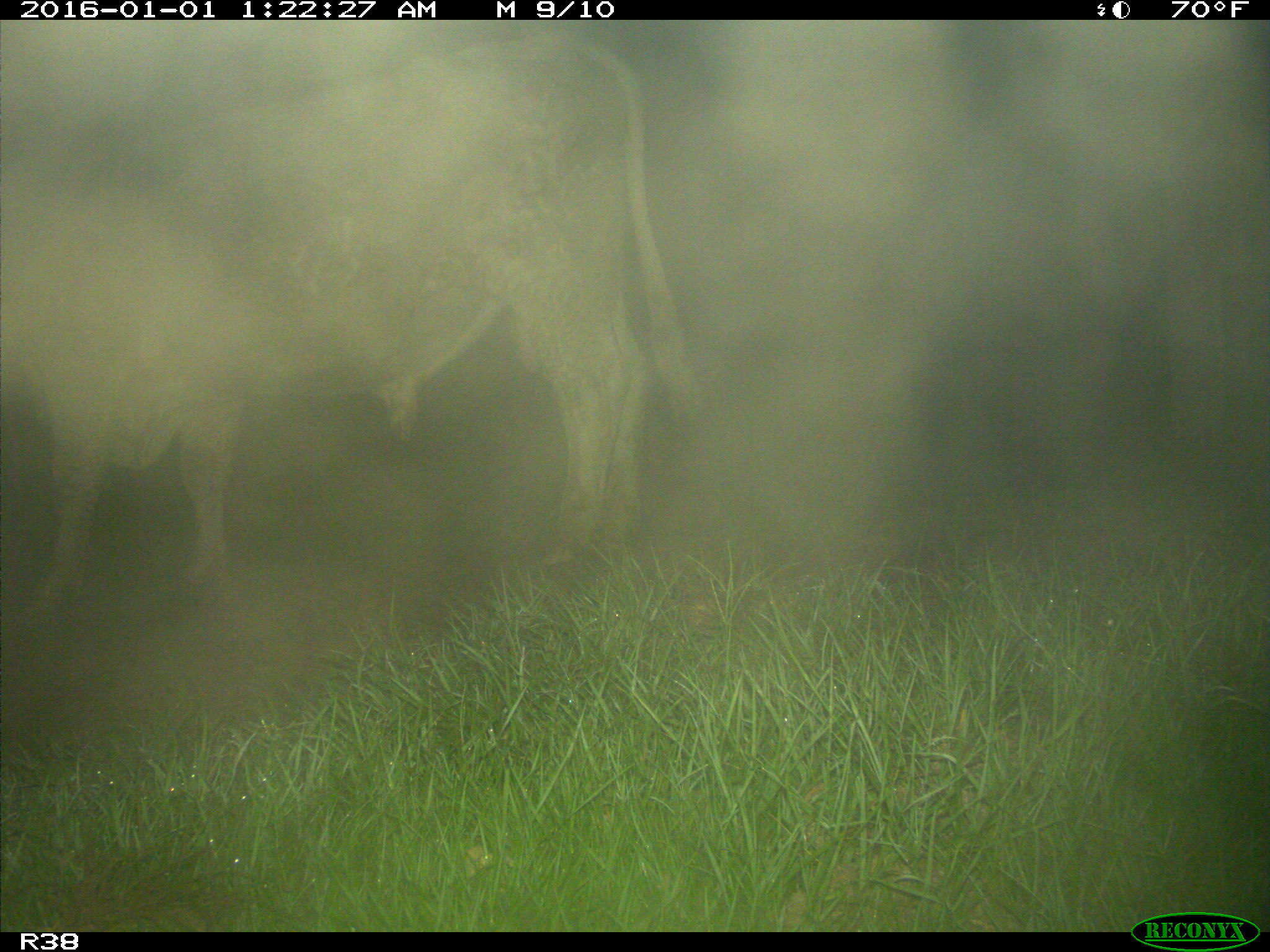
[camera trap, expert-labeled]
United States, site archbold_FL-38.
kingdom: Animalia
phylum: Chordata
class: Mammalia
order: Artiodactyla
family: Bovidae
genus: Bos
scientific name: Bos taurus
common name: domestic cow